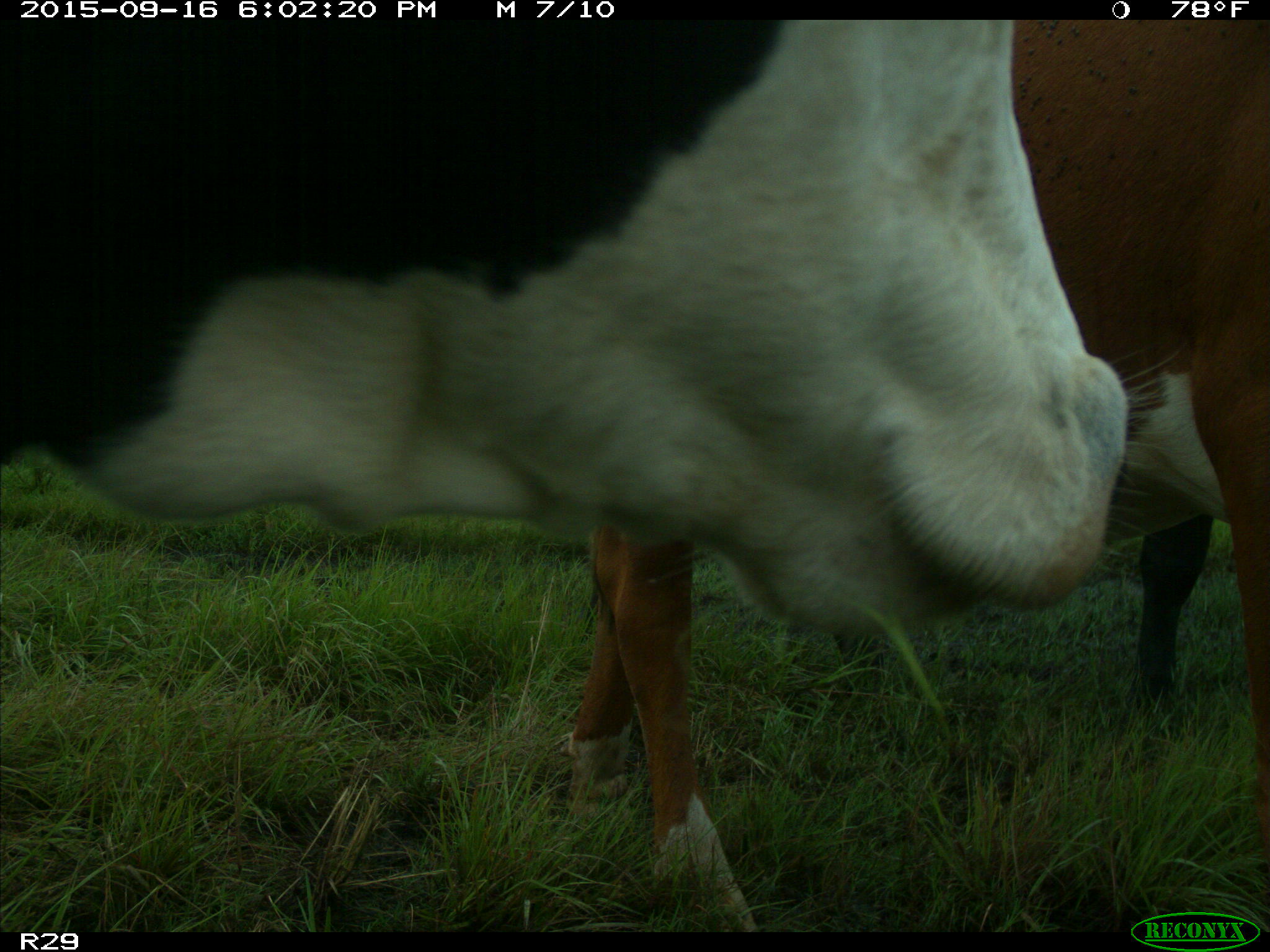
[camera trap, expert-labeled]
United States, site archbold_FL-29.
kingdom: Animalia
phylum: Chordata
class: Mammalia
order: Artiodactyla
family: Bovidae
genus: Bos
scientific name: Bos taurus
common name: domestic cow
Bos taurus (domestic cow).